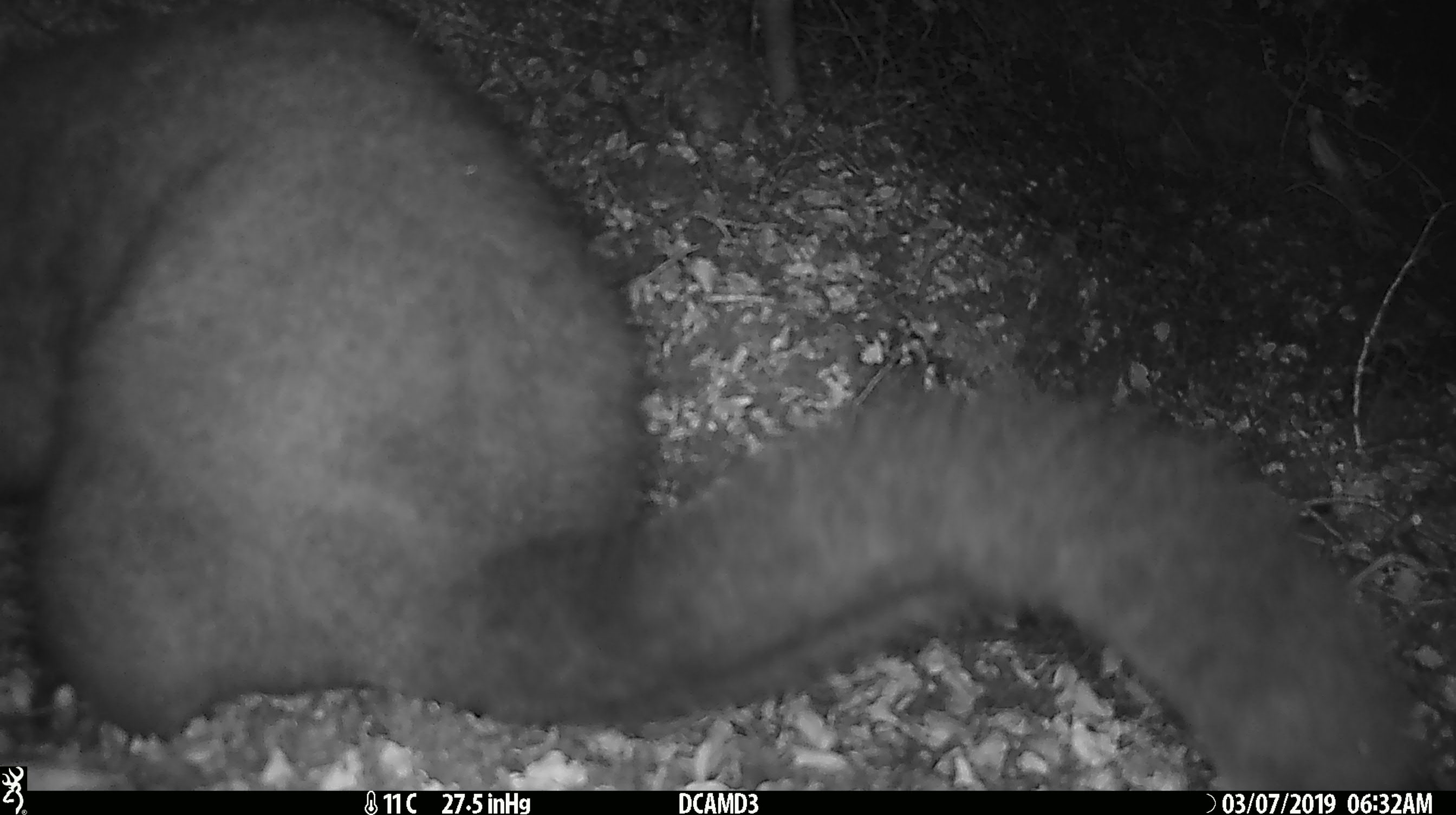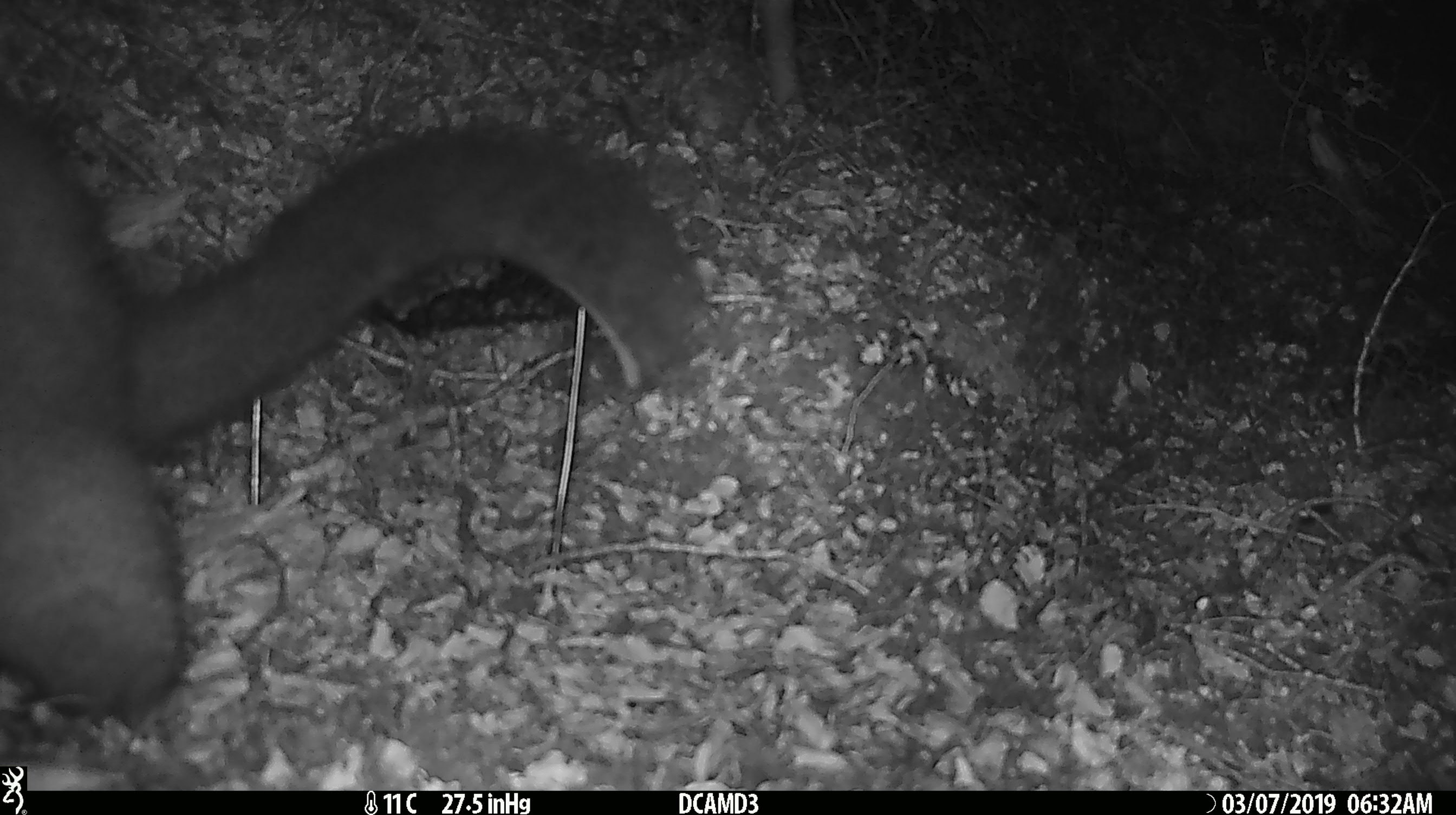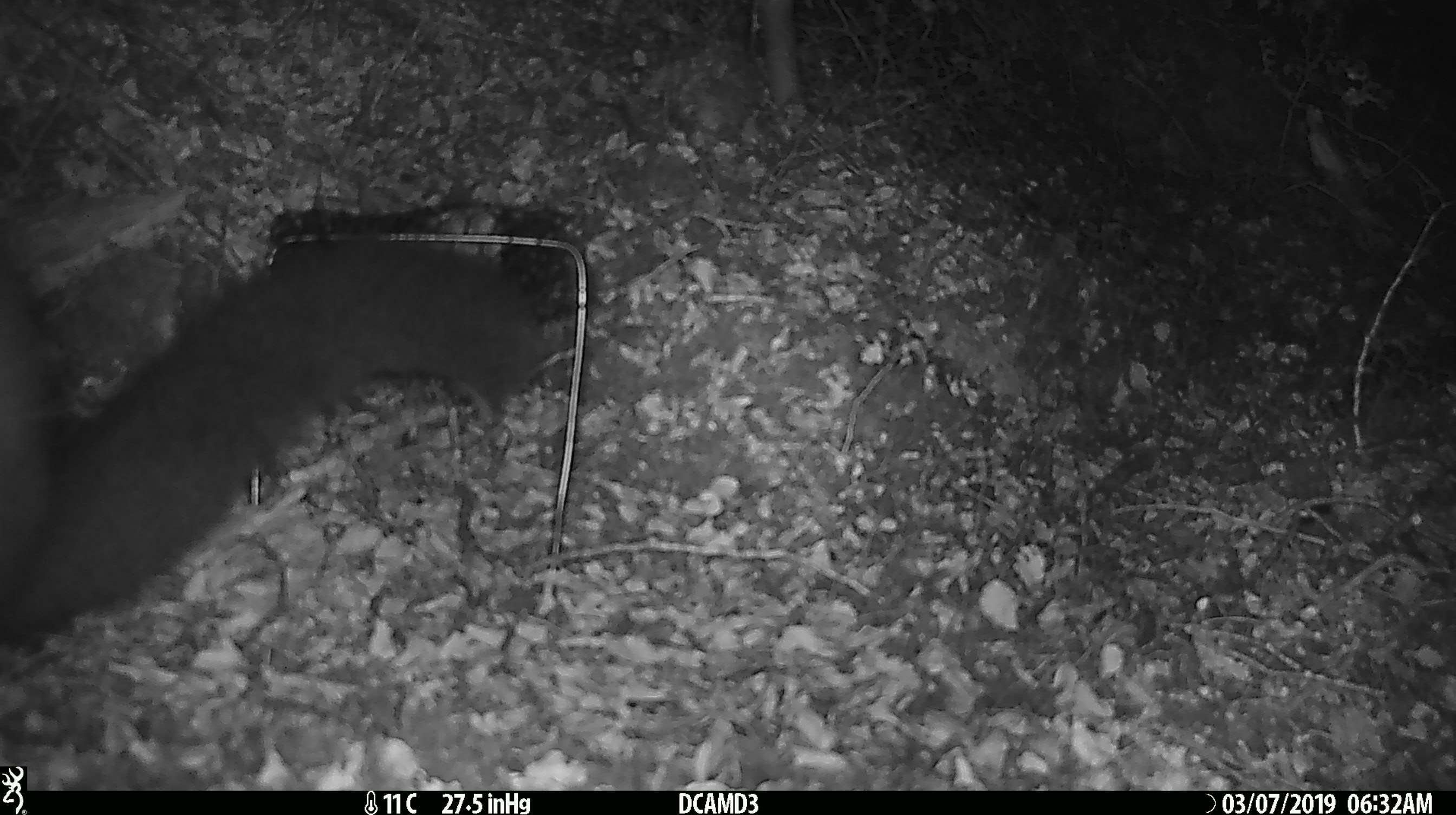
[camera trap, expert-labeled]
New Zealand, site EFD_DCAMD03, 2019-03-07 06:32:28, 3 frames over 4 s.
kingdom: Animalia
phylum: Chordata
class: Mammalia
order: Diprotodontia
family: Phalangeridae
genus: Trichosurus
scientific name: Trichosurus vulpecula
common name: common brushtail possum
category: possum